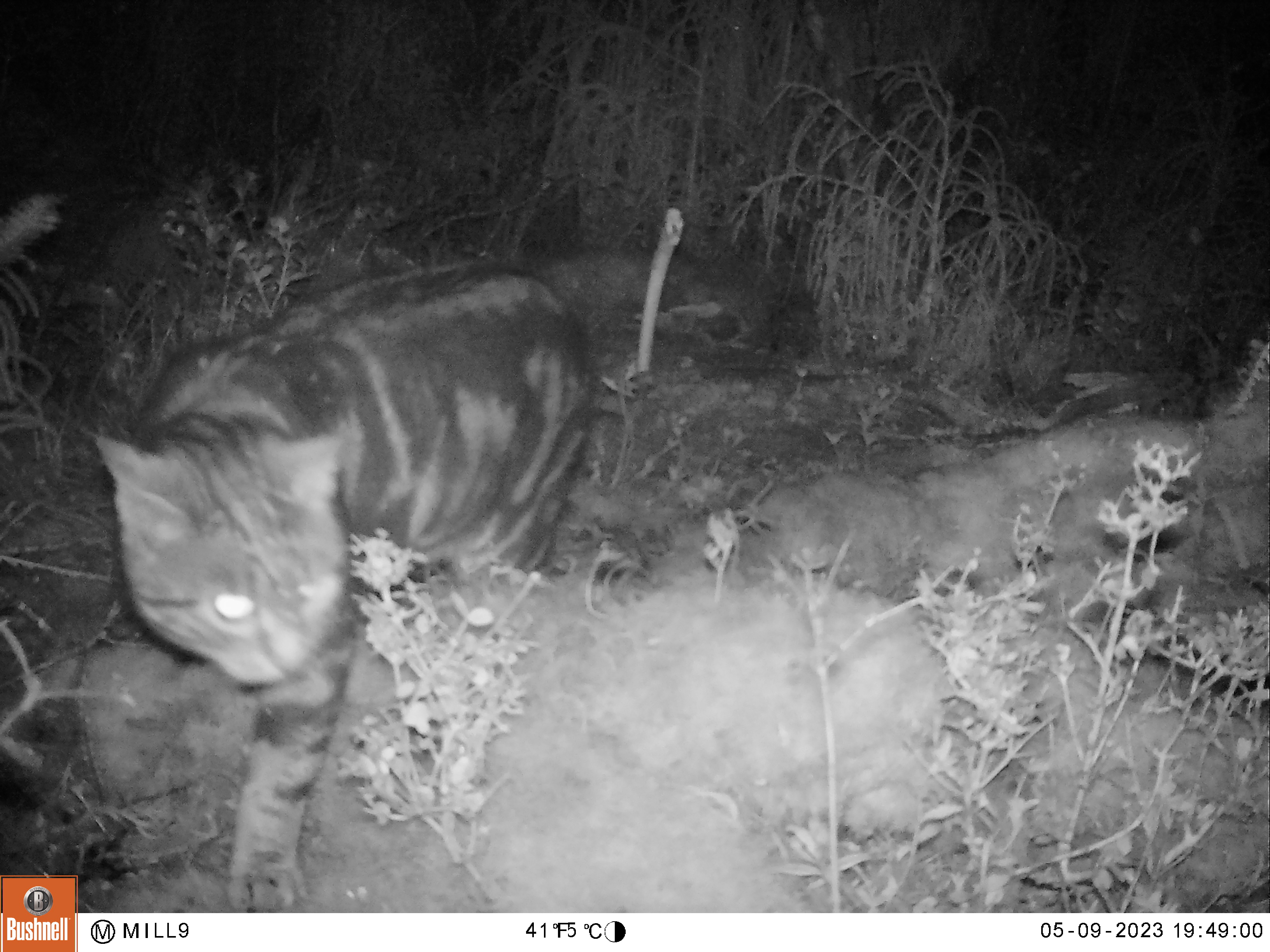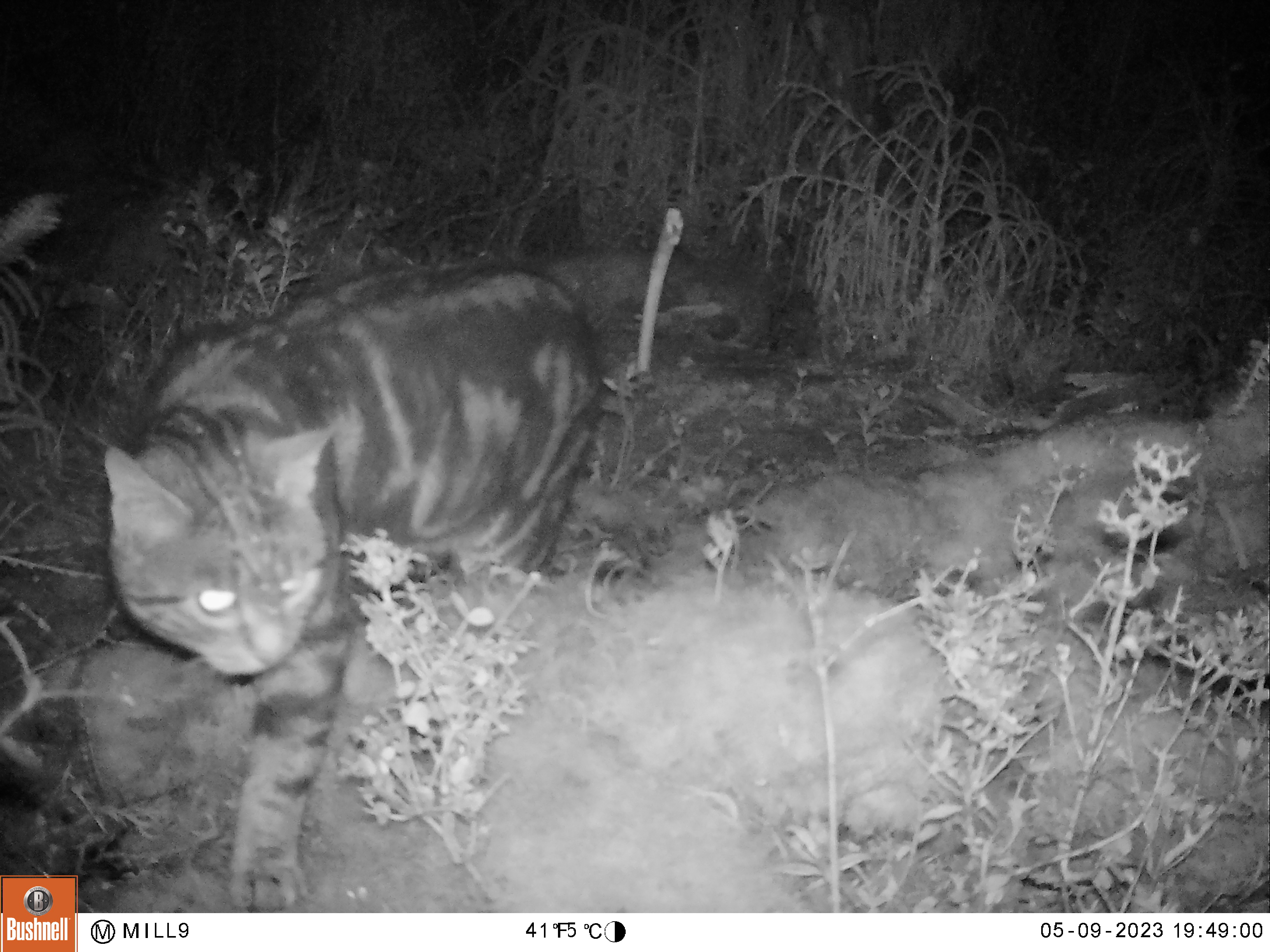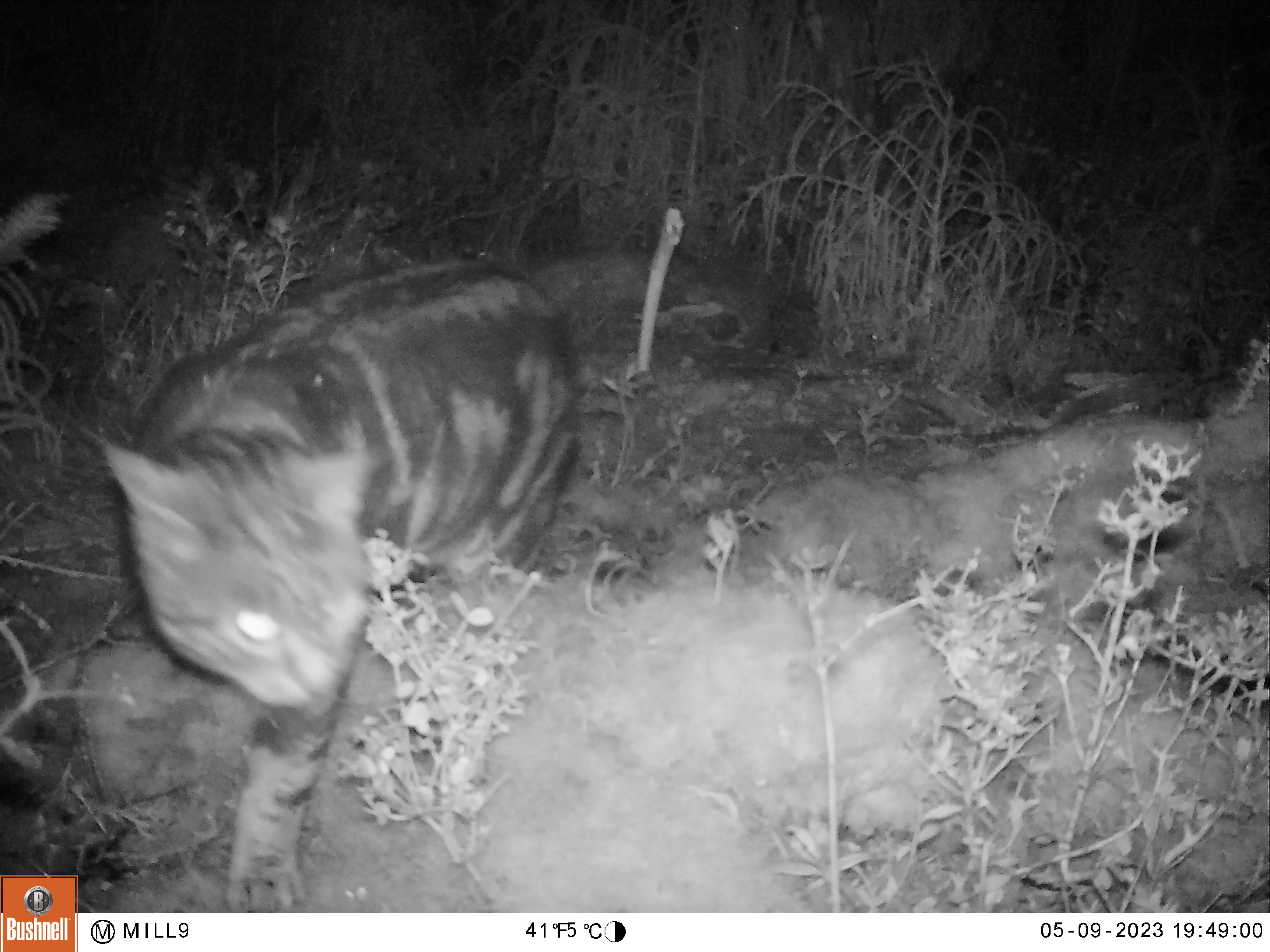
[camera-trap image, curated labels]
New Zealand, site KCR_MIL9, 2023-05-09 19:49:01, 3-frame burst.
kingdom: Animalia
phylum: Chordata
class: Mammalia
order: Carnivora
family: Felidae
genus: Felis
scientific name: Felis catus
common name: domestic cat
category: cat